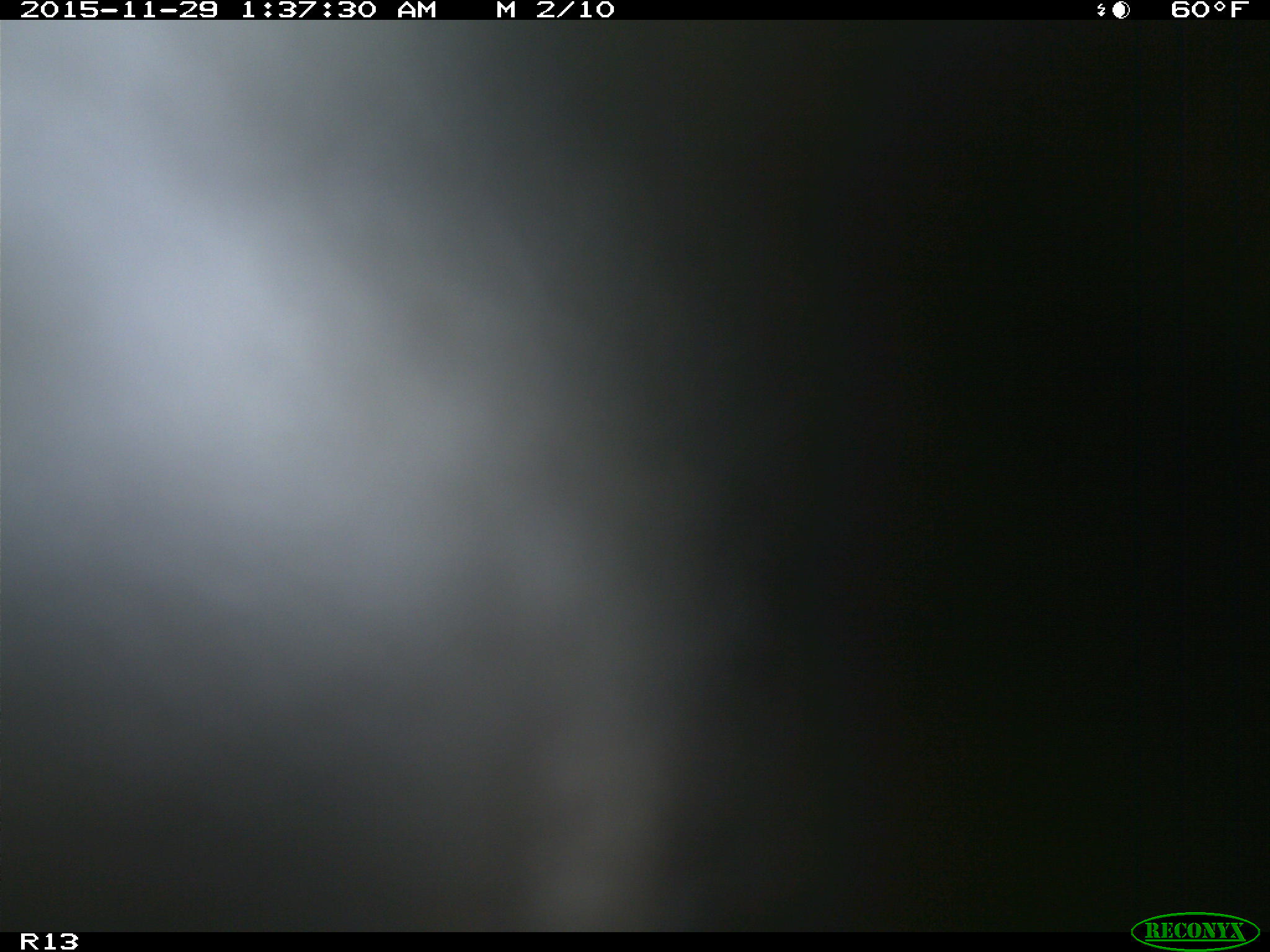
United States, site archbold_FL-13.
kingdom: Animalia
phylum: Chordata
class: Mammalia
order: Artiodactyla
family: Bovidae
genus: Bos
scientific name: Bos taurus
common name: domestic cow